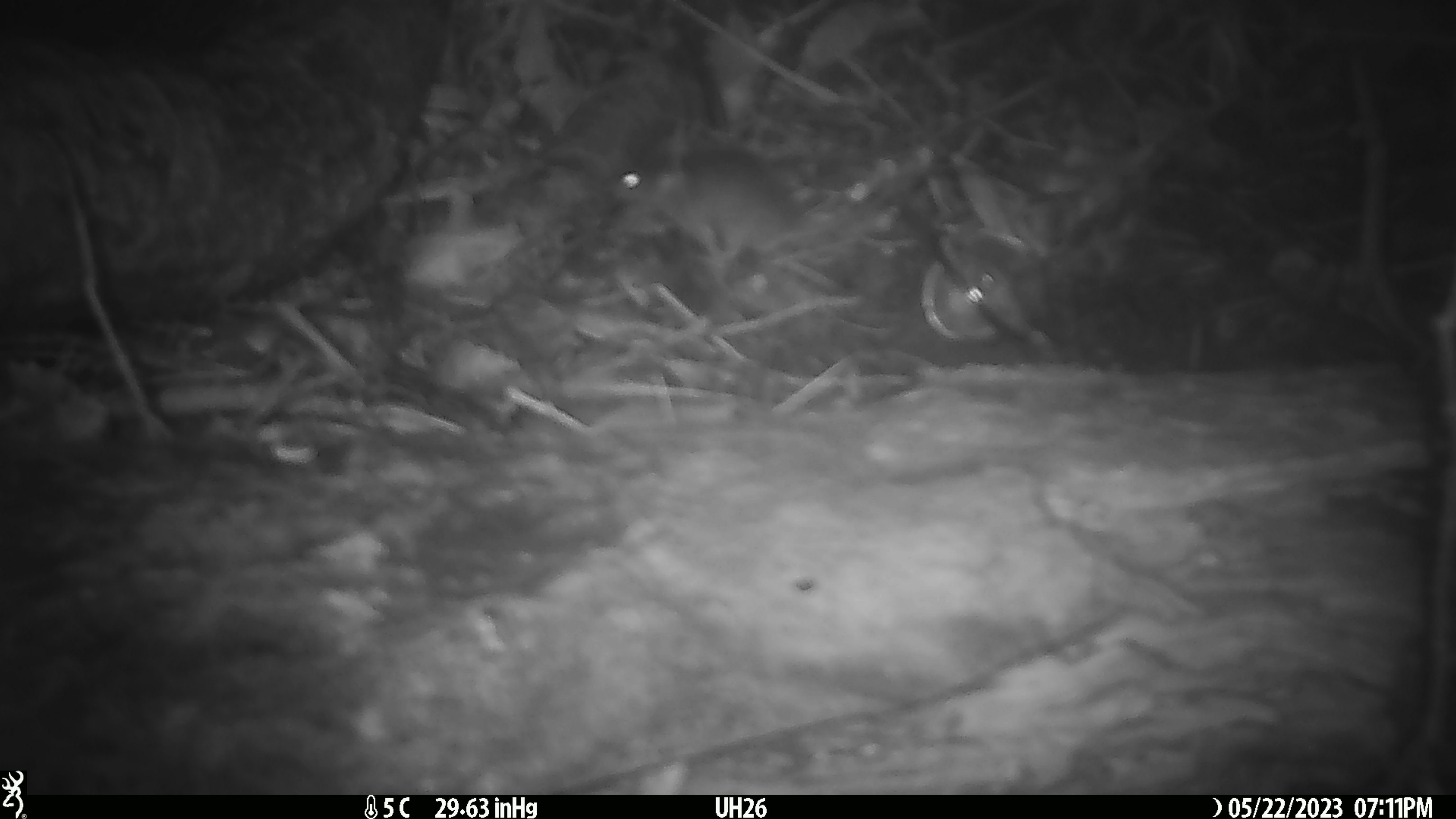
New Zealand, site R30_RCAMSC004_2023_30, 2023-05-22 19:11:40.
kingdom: Animalia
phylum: Chordata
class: Mammalia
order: Rodentia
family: Muridae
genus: Mus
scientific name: Mus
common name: mouse